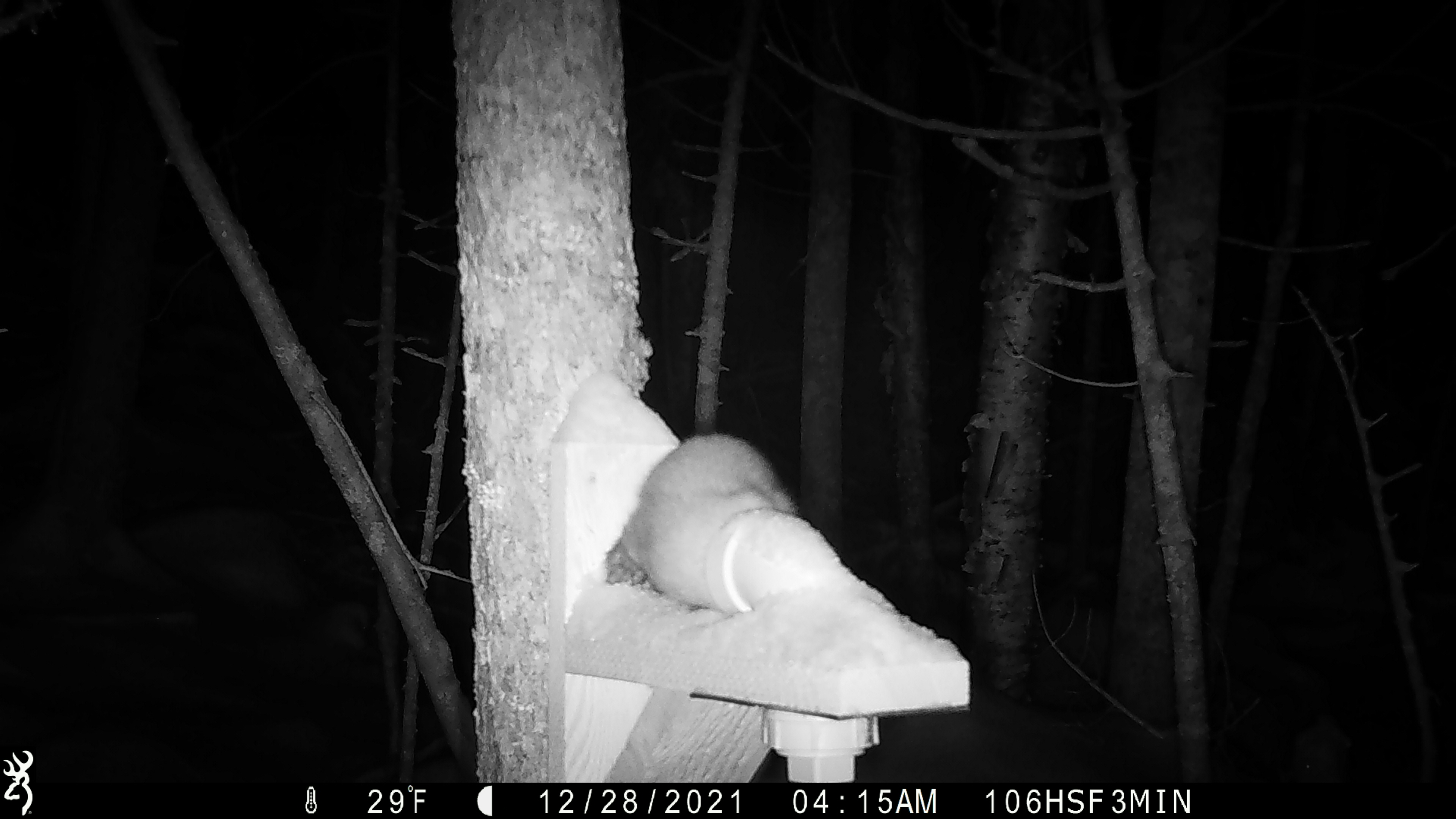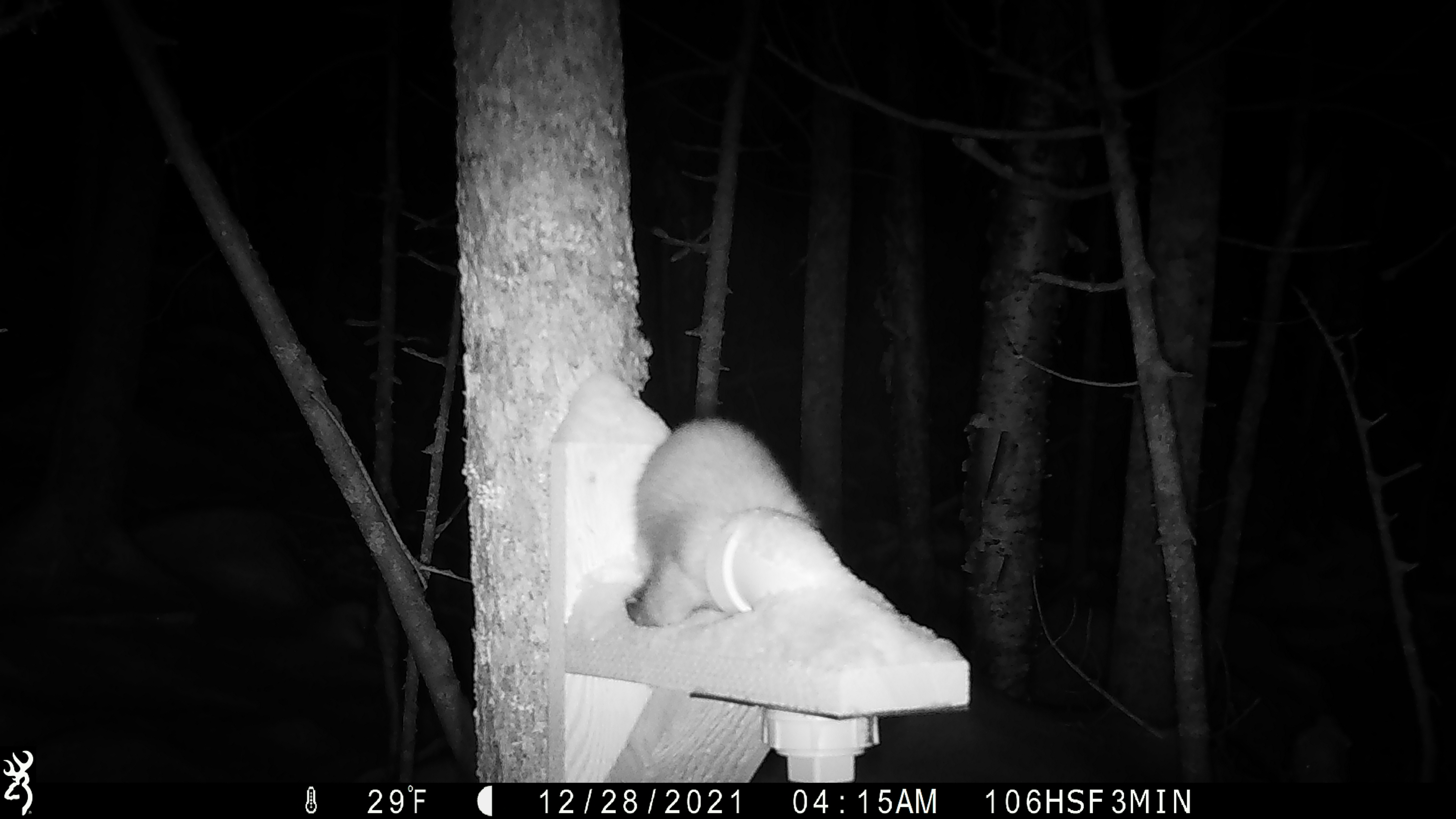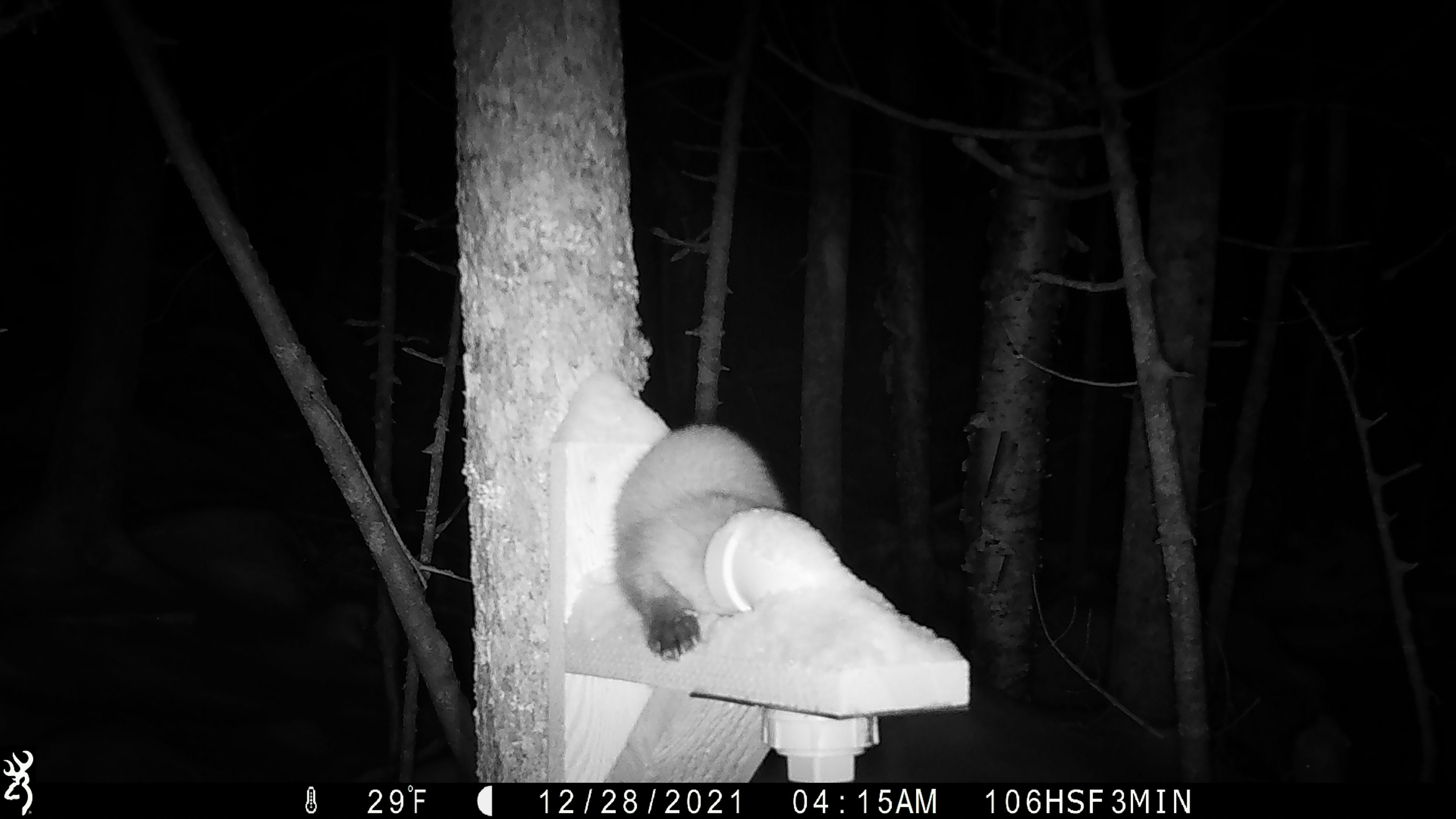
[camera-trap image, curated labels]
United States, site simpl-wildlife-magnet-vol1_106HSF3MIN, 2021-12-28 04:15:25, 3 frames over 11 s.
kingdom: Animalia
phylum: Chordata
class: Mammalia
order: Carnivora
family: Mustelidae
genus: Martes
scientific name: Martes americana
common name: american marten